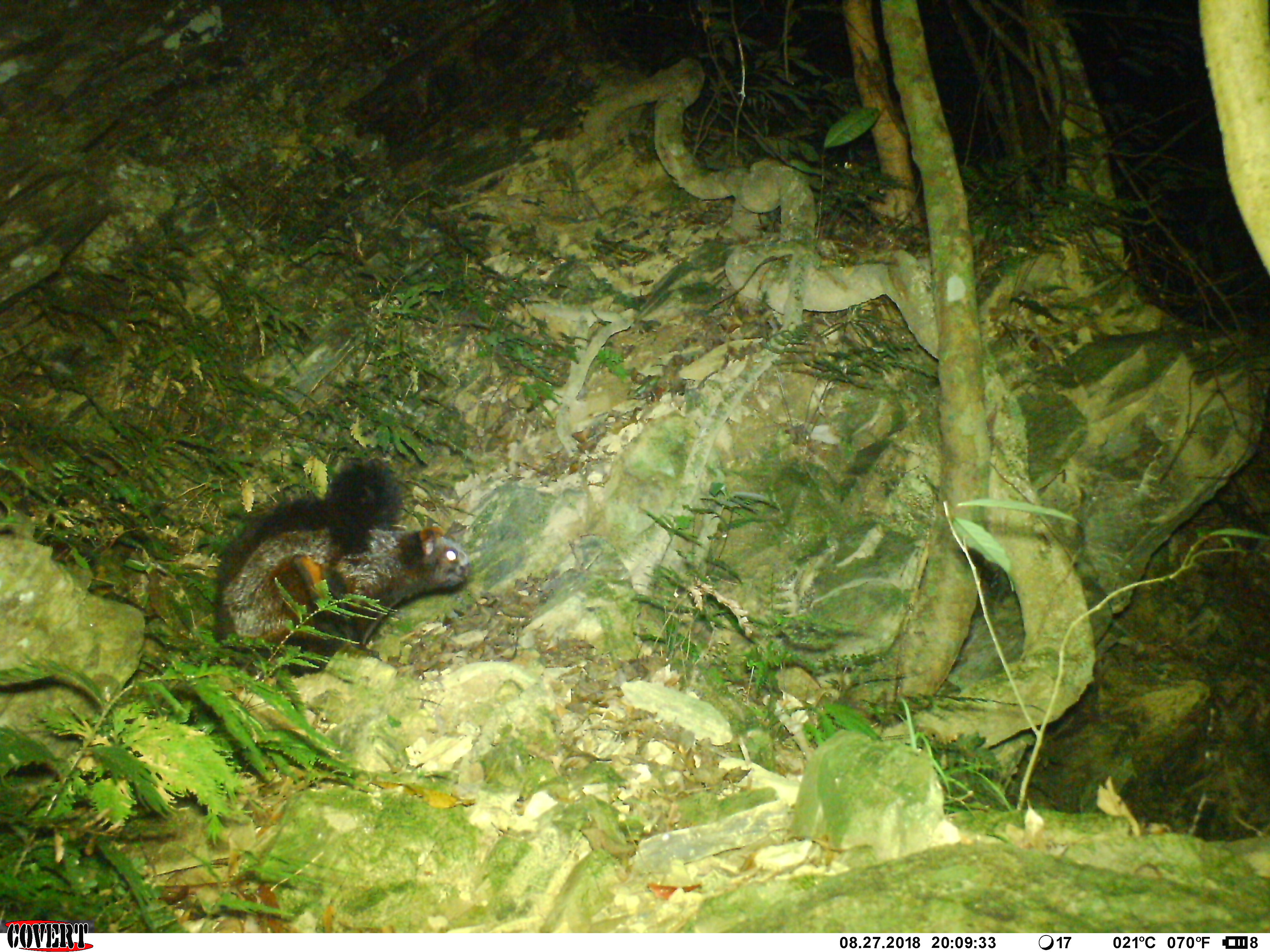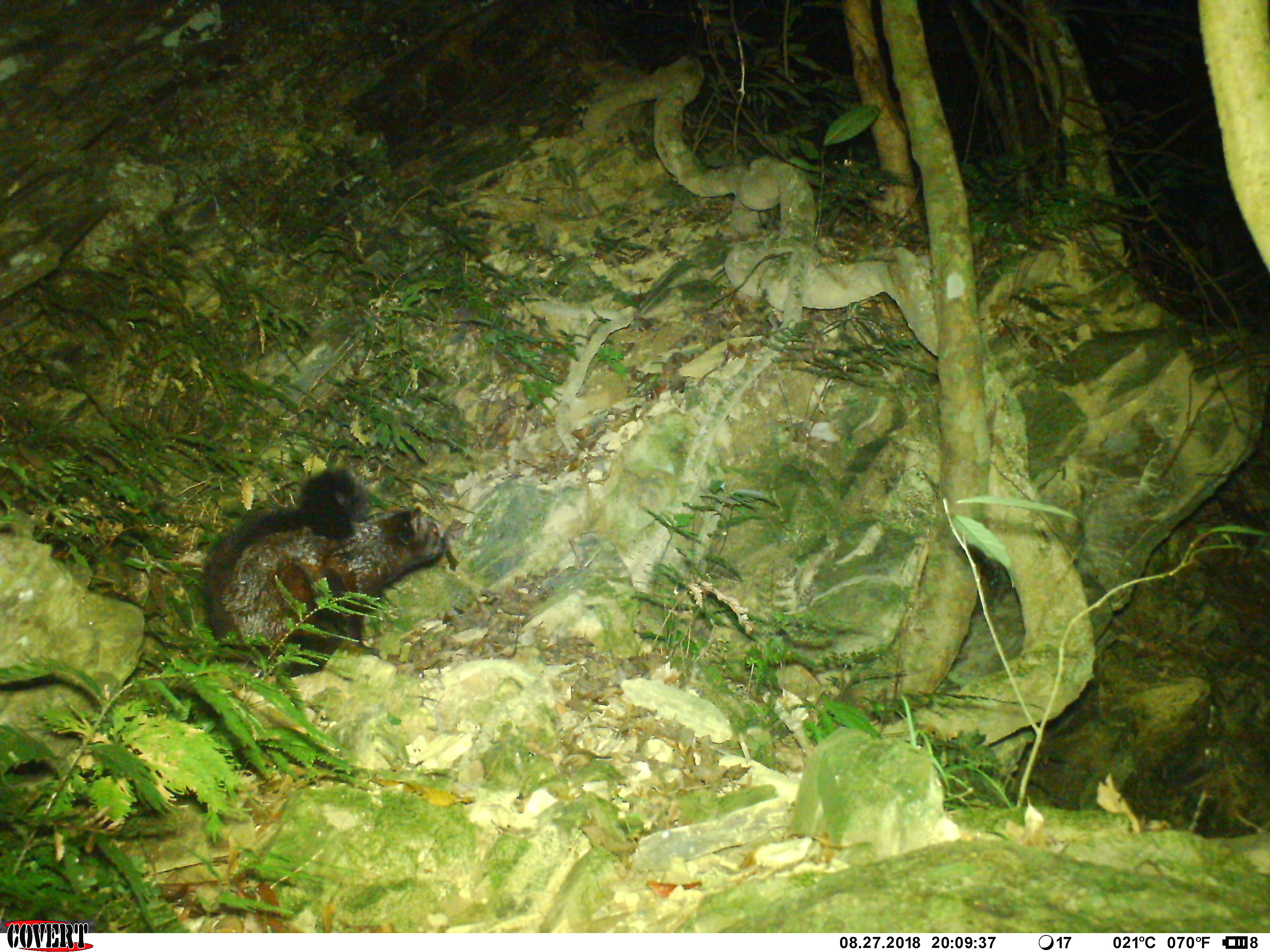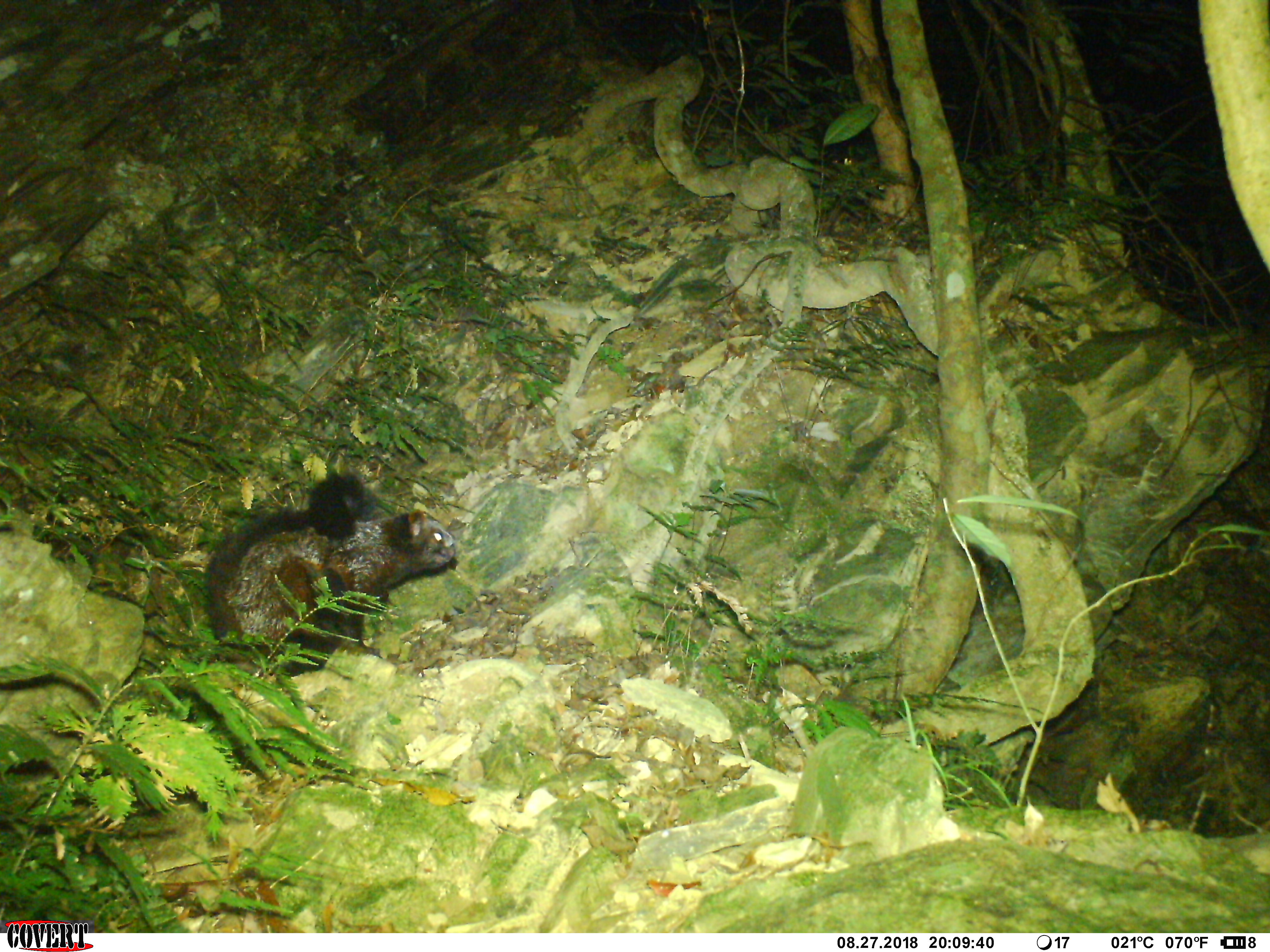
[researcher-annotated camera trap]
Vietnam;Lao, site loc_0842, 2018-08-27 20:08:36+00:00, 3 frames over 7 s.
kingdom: Animalia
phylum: Chordata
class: Mammalia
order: Rodentia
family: Sciuridae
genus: Petaurista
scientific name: Petaurista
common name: giant flying squirrel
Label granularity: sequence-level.